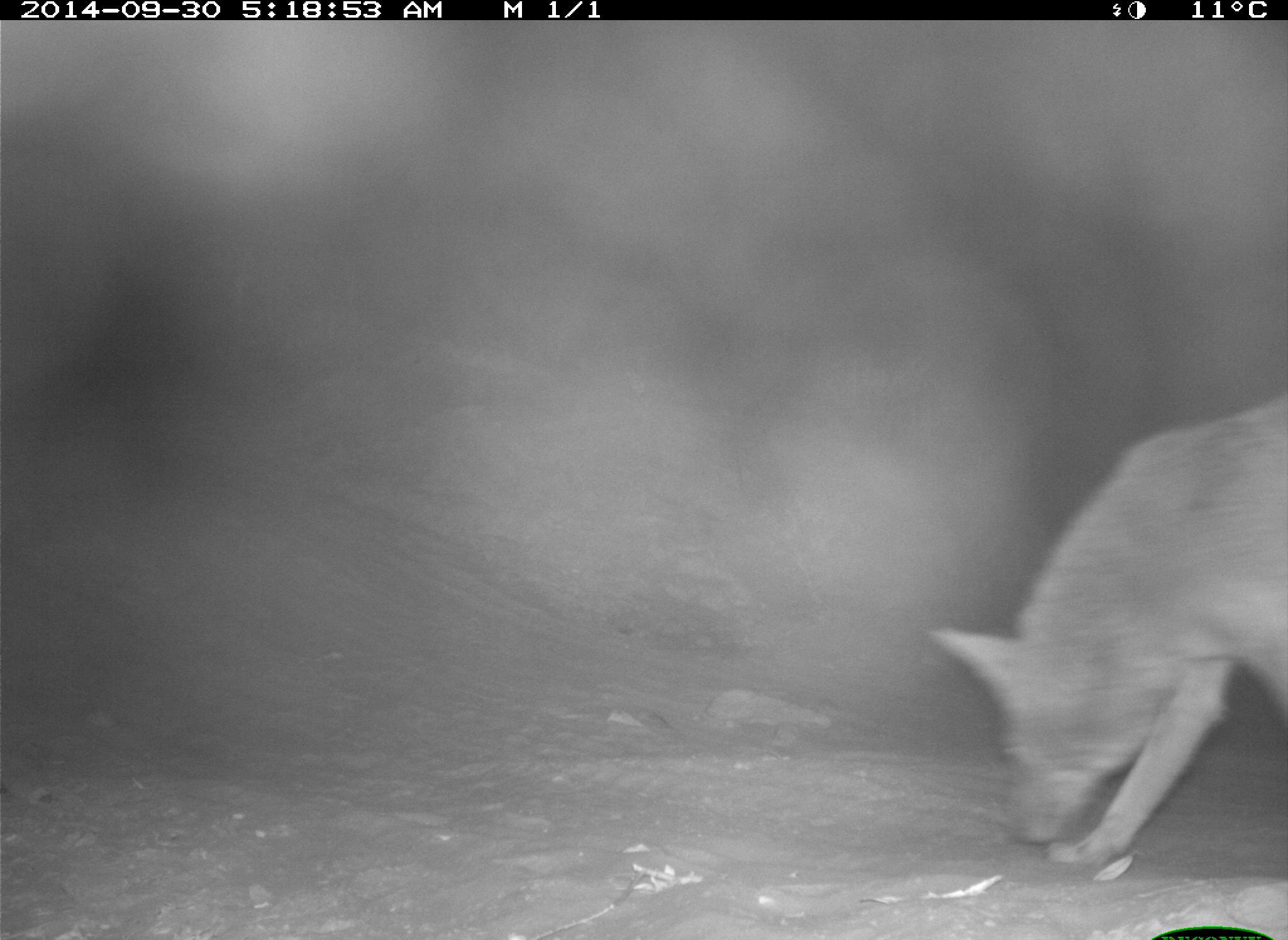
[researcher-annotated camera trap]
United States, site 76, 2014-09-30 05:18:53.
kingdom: Animalia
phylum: Chordata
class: Mammalia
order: Carnivora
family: Canidae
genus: Canis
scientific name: Canis latrans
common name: coyote